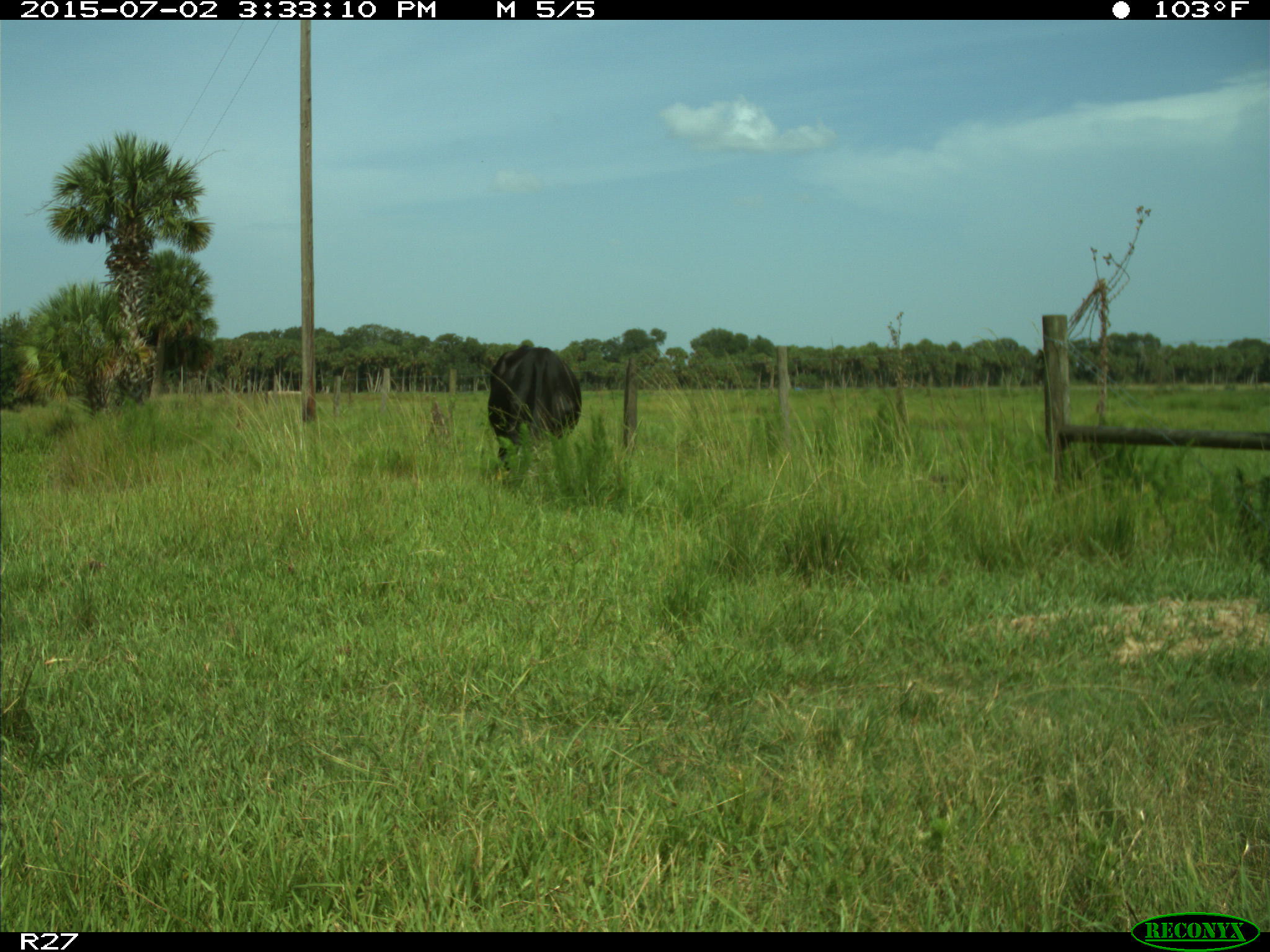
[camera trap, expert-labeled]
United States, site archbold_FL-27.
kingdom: Animalia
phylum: Chordata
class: Mammalia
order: Artiodactyla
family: Bovidae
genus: Bos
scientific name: Bos taurus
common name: domestic cow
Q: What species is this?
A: Bos taurus (domestic cow).